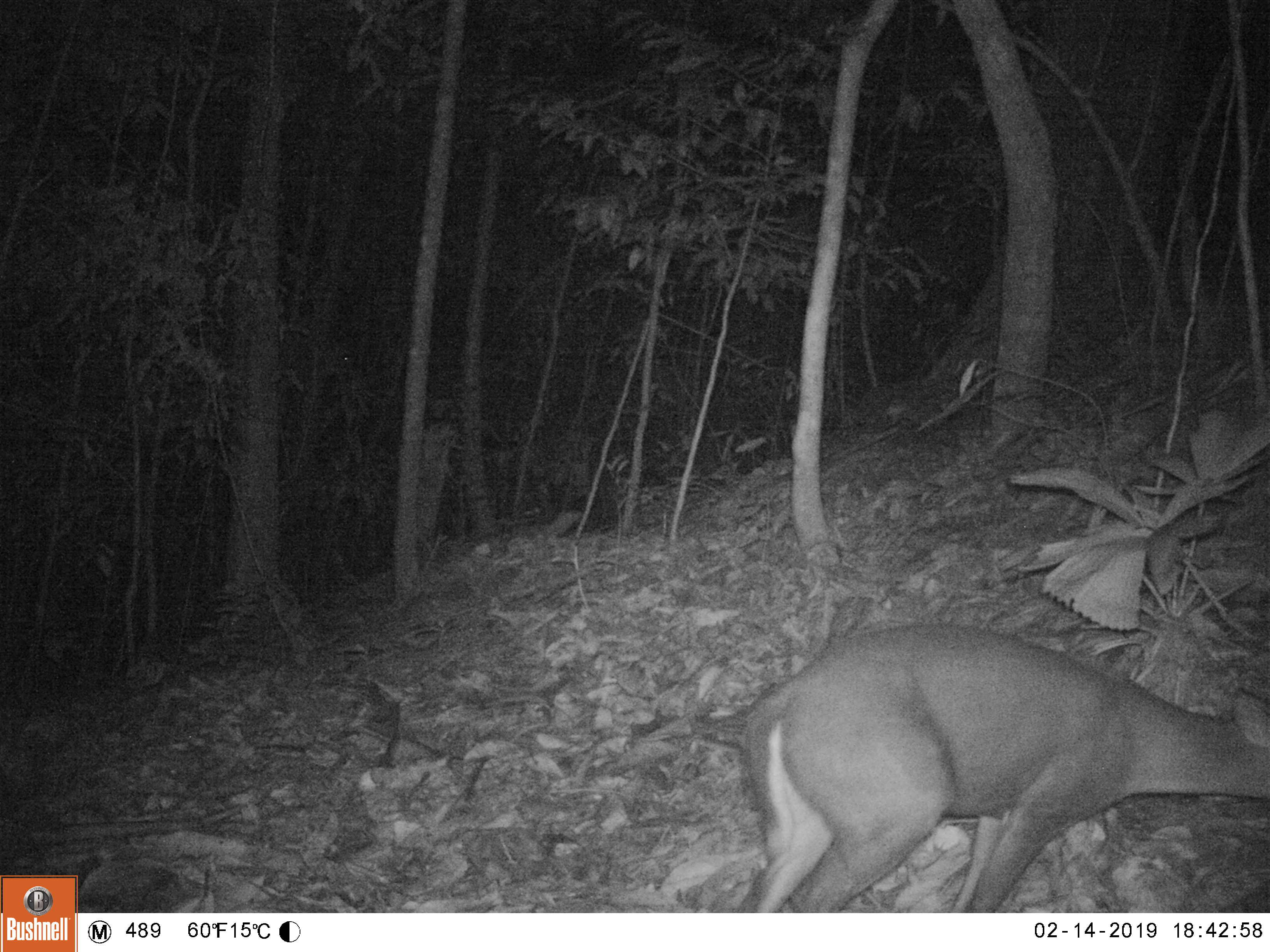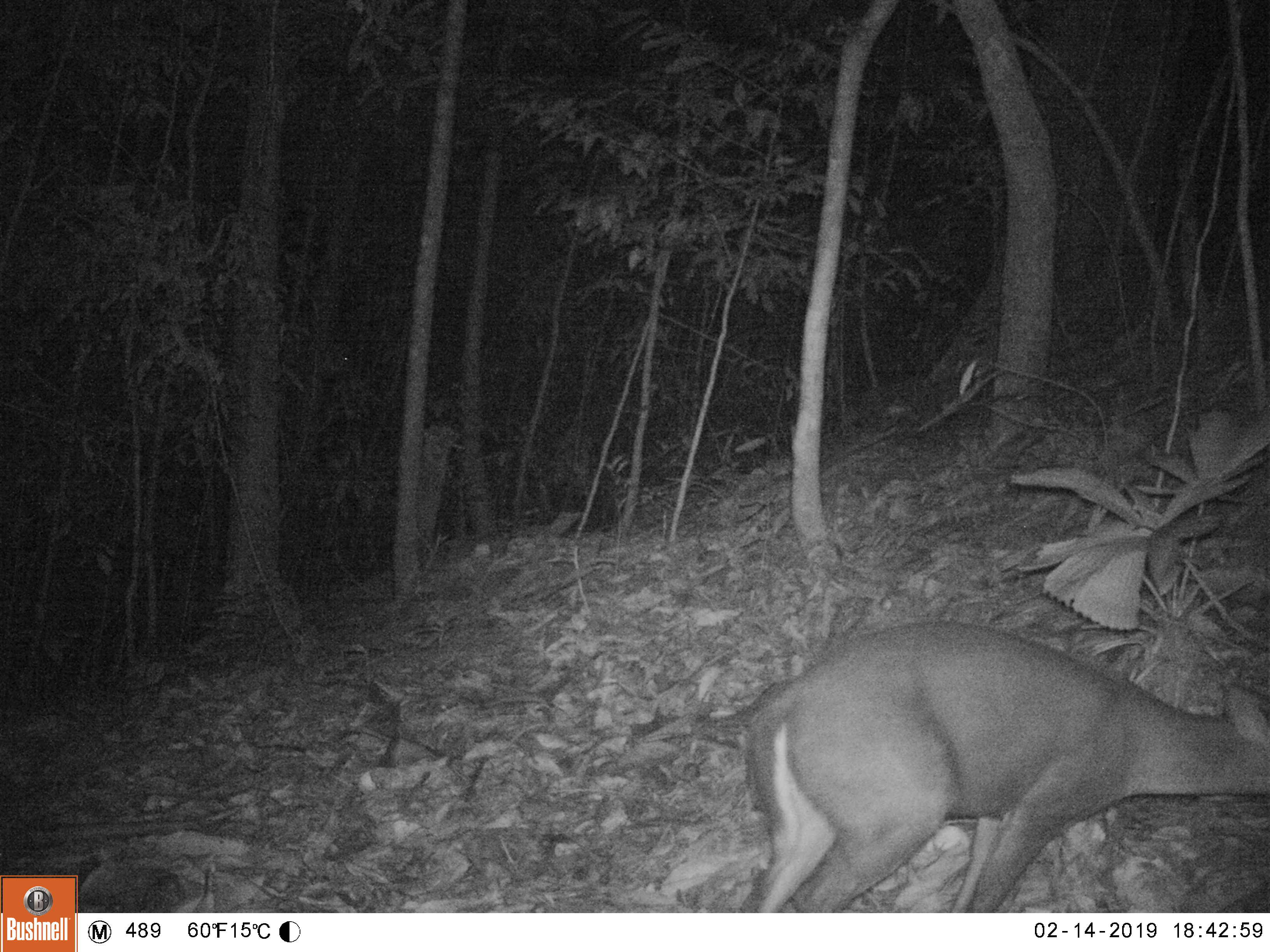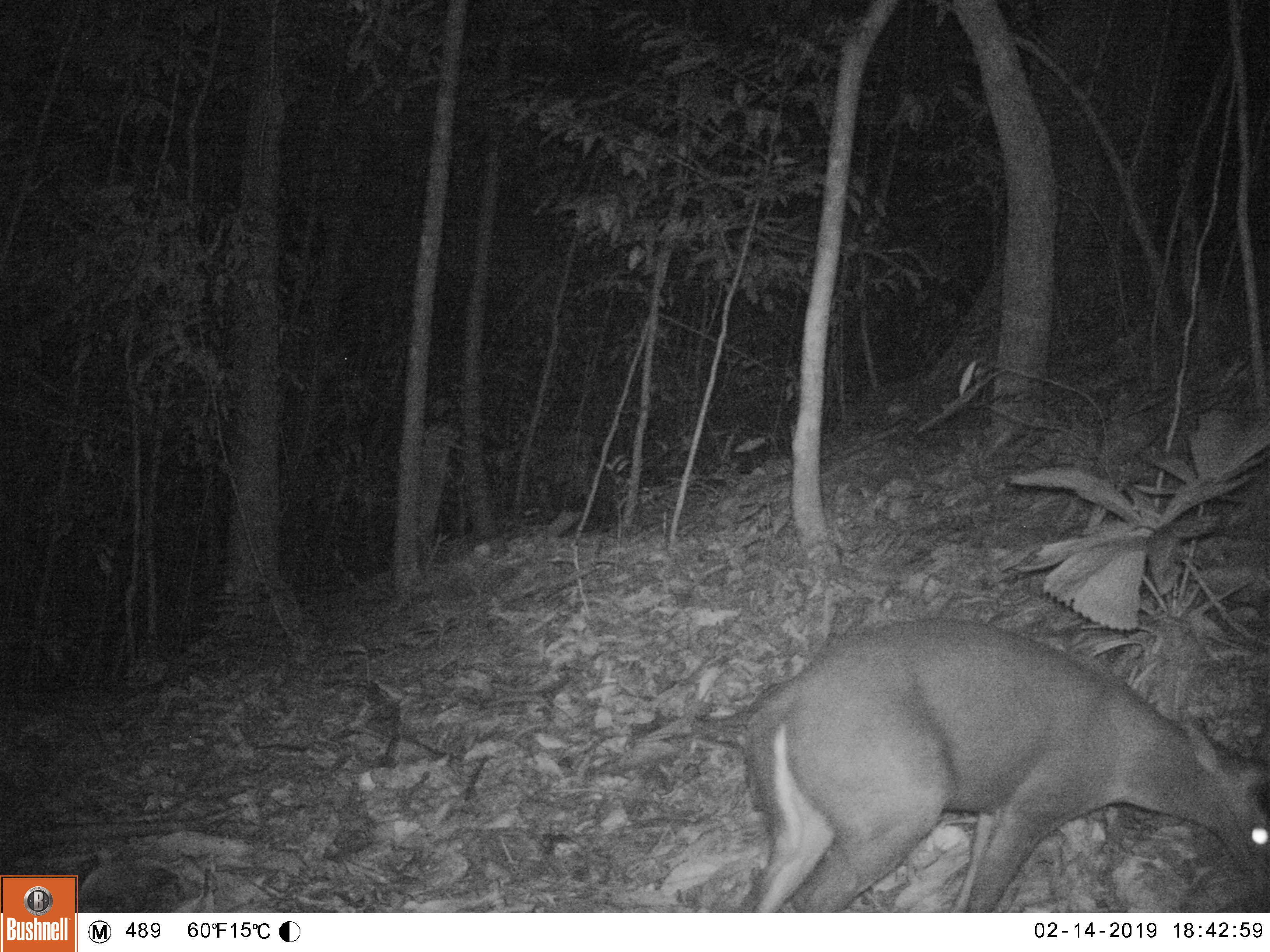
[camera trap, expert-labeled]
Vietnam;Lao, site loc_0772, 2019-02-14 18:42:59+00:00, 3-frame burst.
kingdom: Animalia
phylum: Chordata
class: Mammalia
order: Artiodactyla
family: Cervidae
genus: Muntiacus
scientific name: Muntiacus rooseveltorum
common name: roosevelt's muntjac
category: roosevelts muntjac group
Roosevelts muntjac group (roosevelt's muntjac) (Muntiacus rooseveltorum). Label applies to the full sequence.